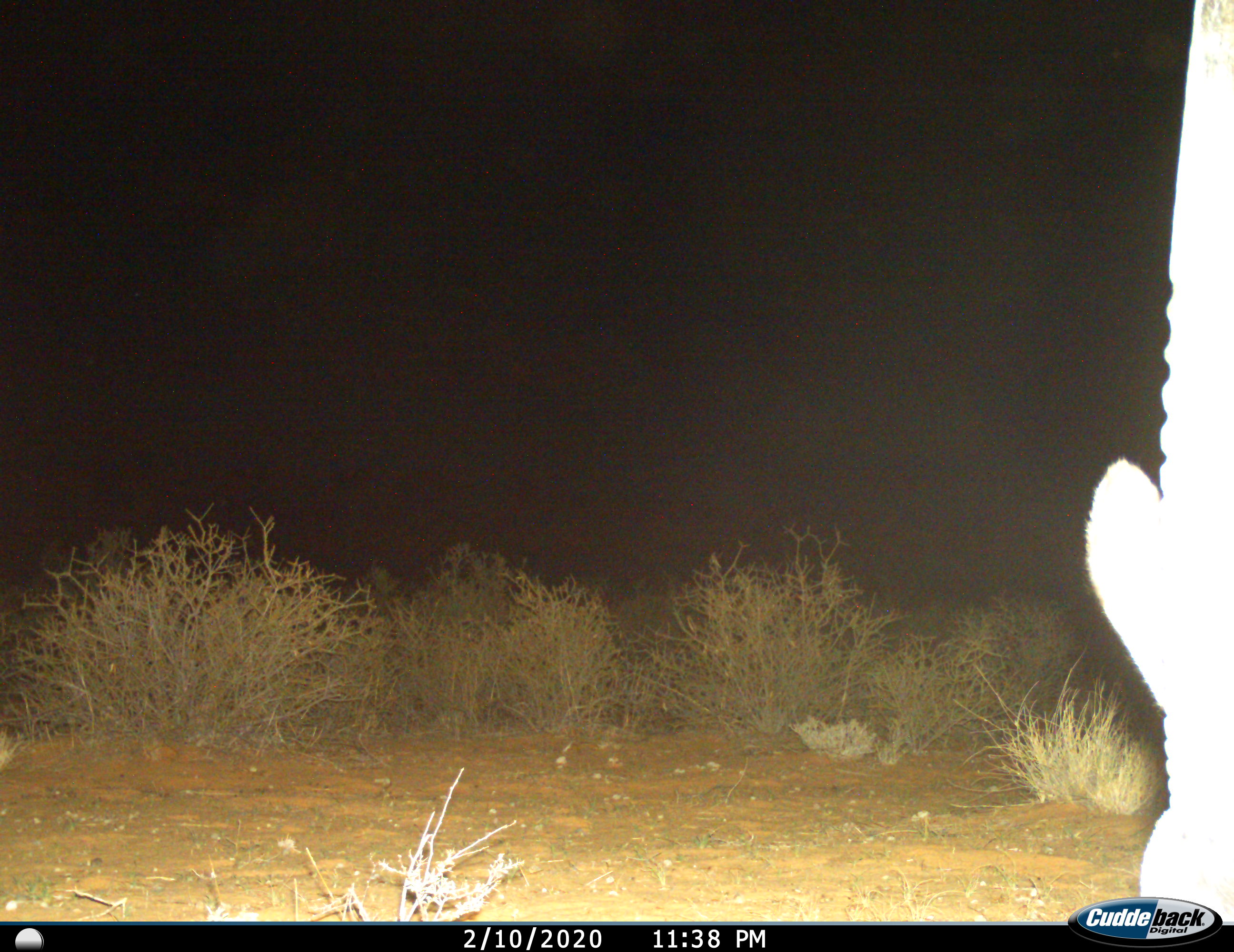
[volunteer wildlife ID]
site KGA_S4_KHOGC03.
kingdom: Animalia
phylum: Chordata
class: Mammalia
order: Artiodactyla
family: Bovidae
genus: Oryx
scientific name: Oryx gazella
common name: gemsbok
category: oryx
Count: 1.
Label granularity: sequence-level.